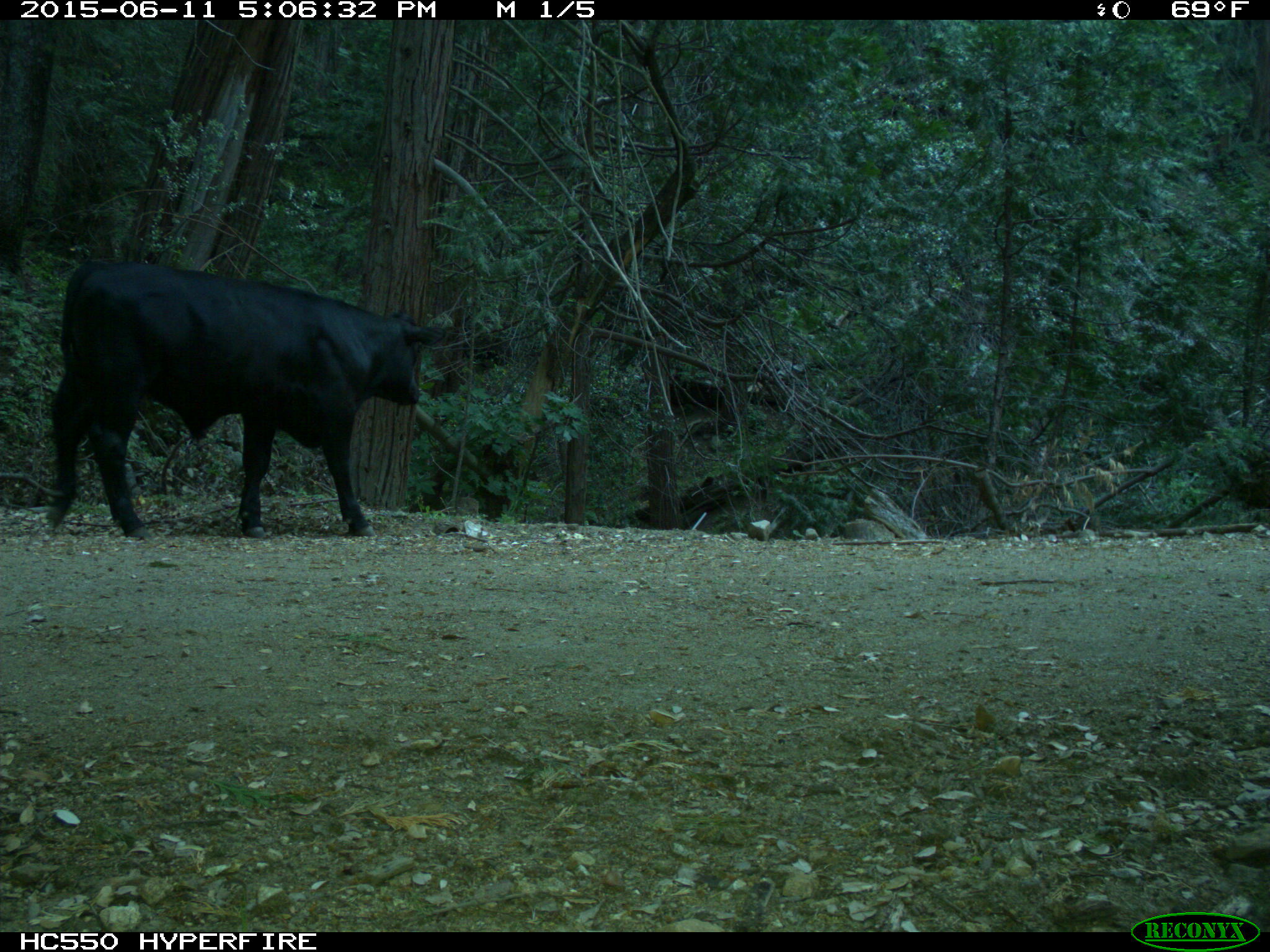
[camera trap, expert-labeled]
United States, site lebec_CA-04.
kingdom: Animalia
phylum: Chordata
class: Mammalia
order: Artiodactyla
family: Bovidae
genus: Bos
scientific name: Bos taurus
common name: domestic cow